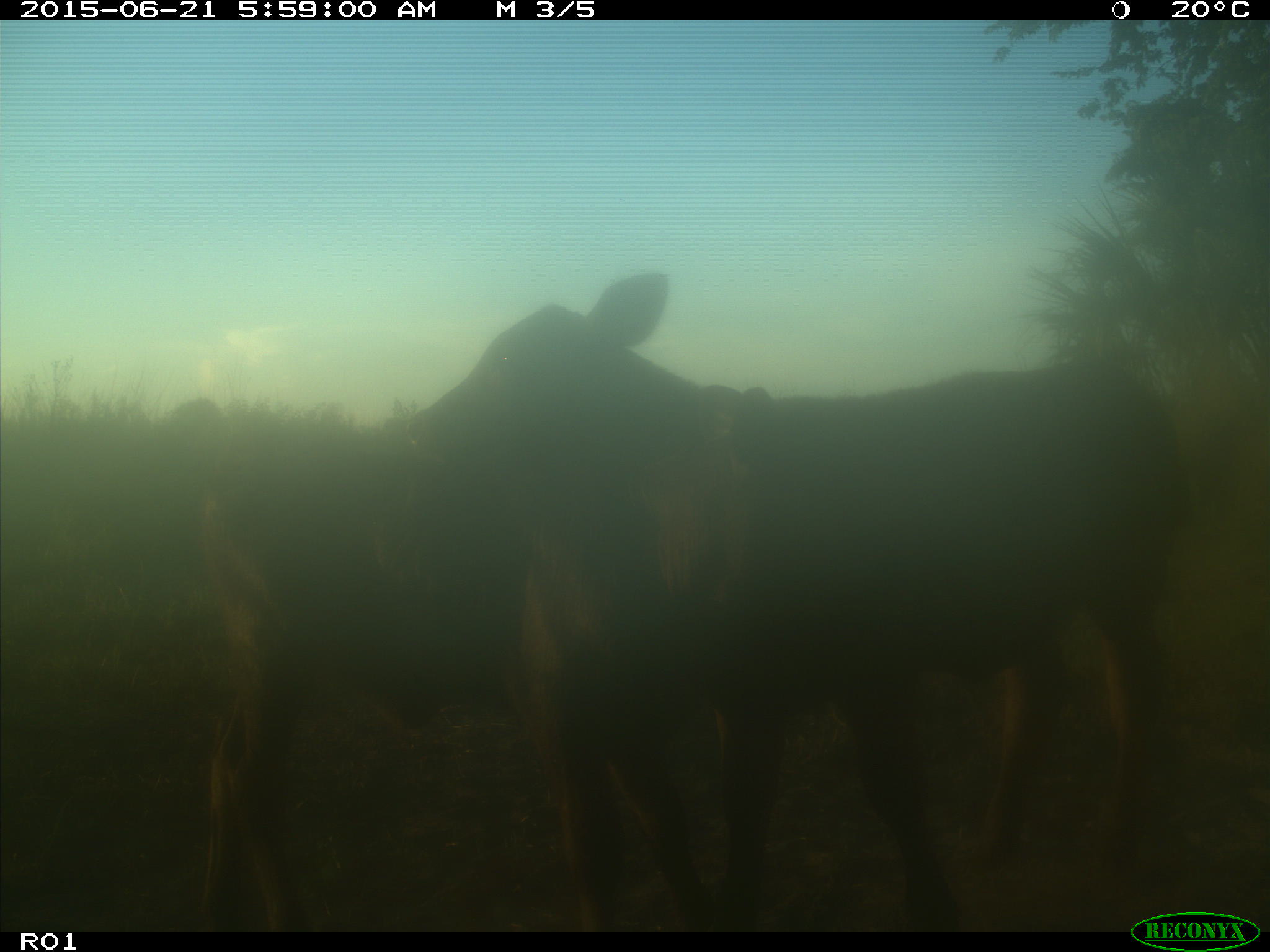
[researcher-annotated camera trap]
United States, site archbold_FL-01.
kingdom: Animalia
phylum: Chordata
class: Mammalia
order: Artiodactyla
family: Bovidae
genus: Bos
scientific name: Bos taurus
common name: domestic cow